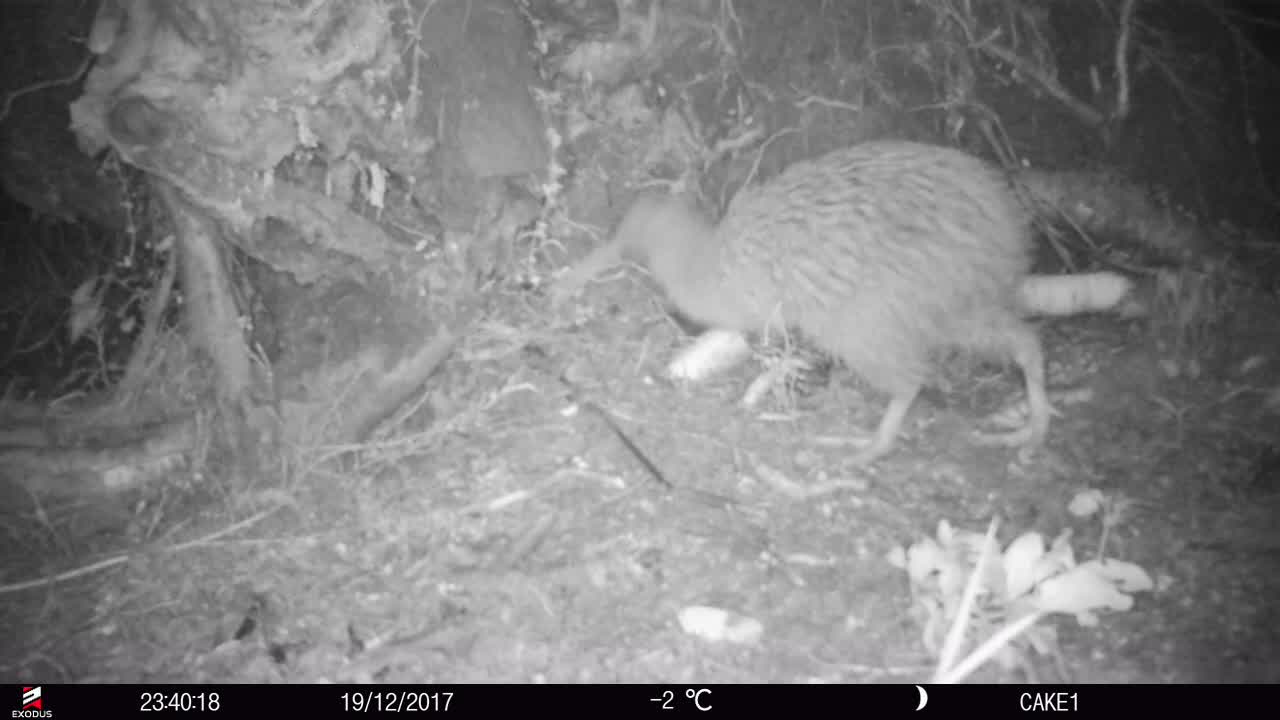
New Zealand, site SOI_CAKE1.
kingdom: Animalia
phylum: Chordata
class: Aves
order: Apterygiformes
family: Apterygidae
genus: Apteryx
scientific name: Apteryx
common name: kiwi